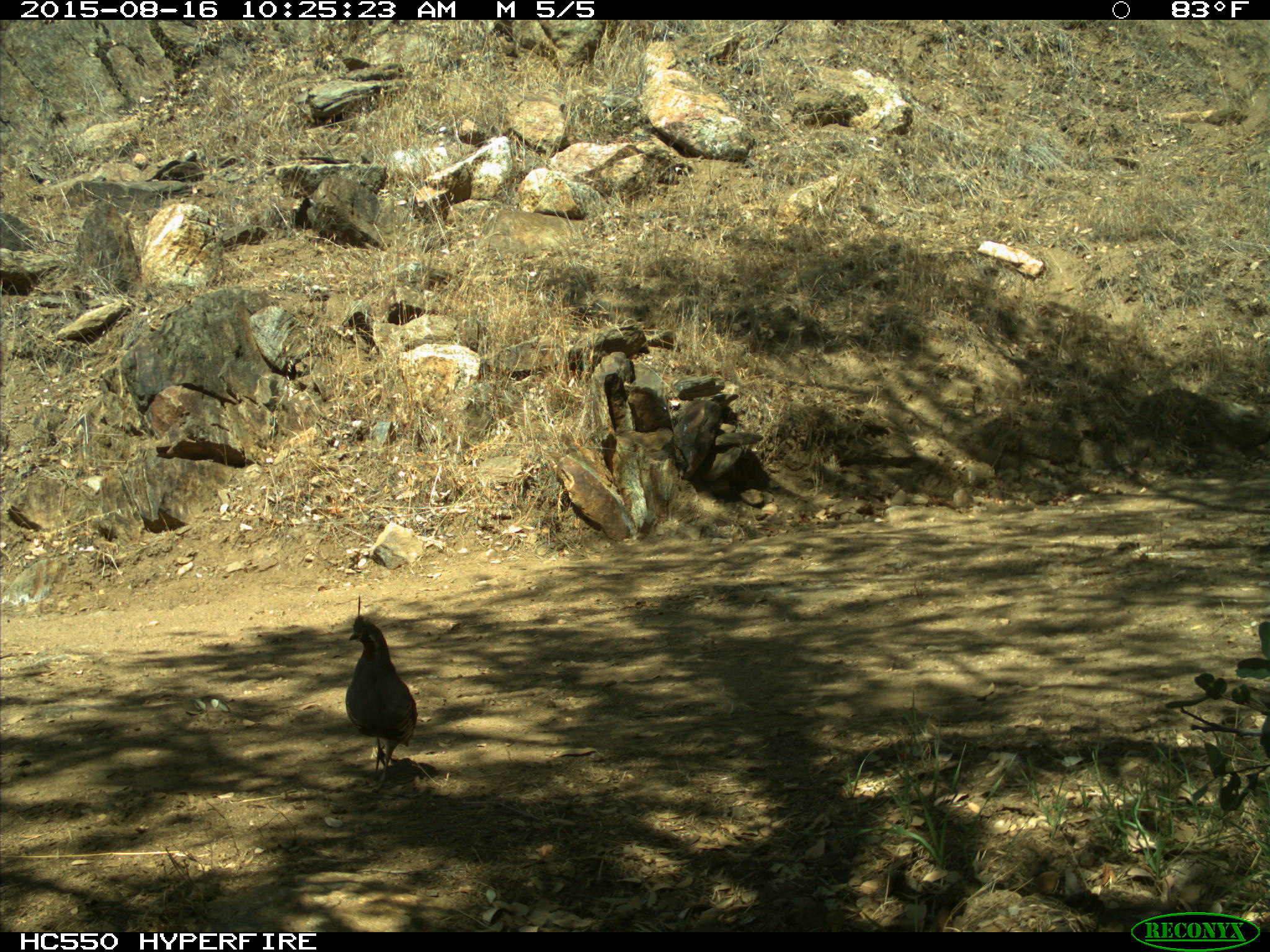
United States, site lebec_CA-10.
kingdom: Animalia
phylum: Chordata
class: Aves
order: Galliformes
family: Odontophoridae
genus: Callipepla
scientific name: Callipepla californica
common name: california quail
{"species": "Callipepla californica (california quail)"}